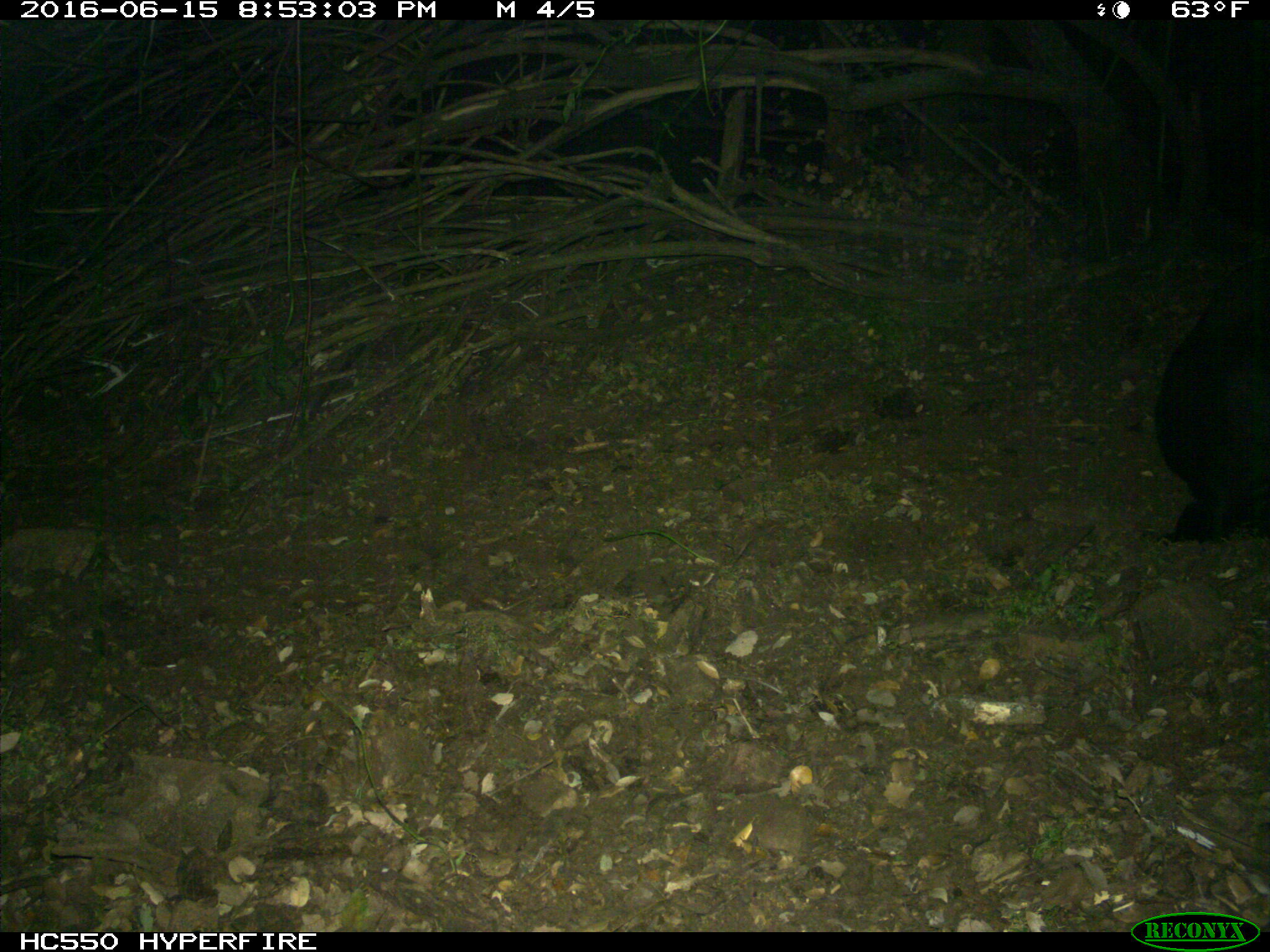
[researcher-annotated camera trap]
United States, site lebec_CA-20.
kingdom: Animalia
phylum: Chordata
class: Mammalia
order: Artiodactyla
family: Bovidae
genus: Bos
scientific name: Bos taurus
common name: domestic cow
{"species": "Bos taurus (domestic cow)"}